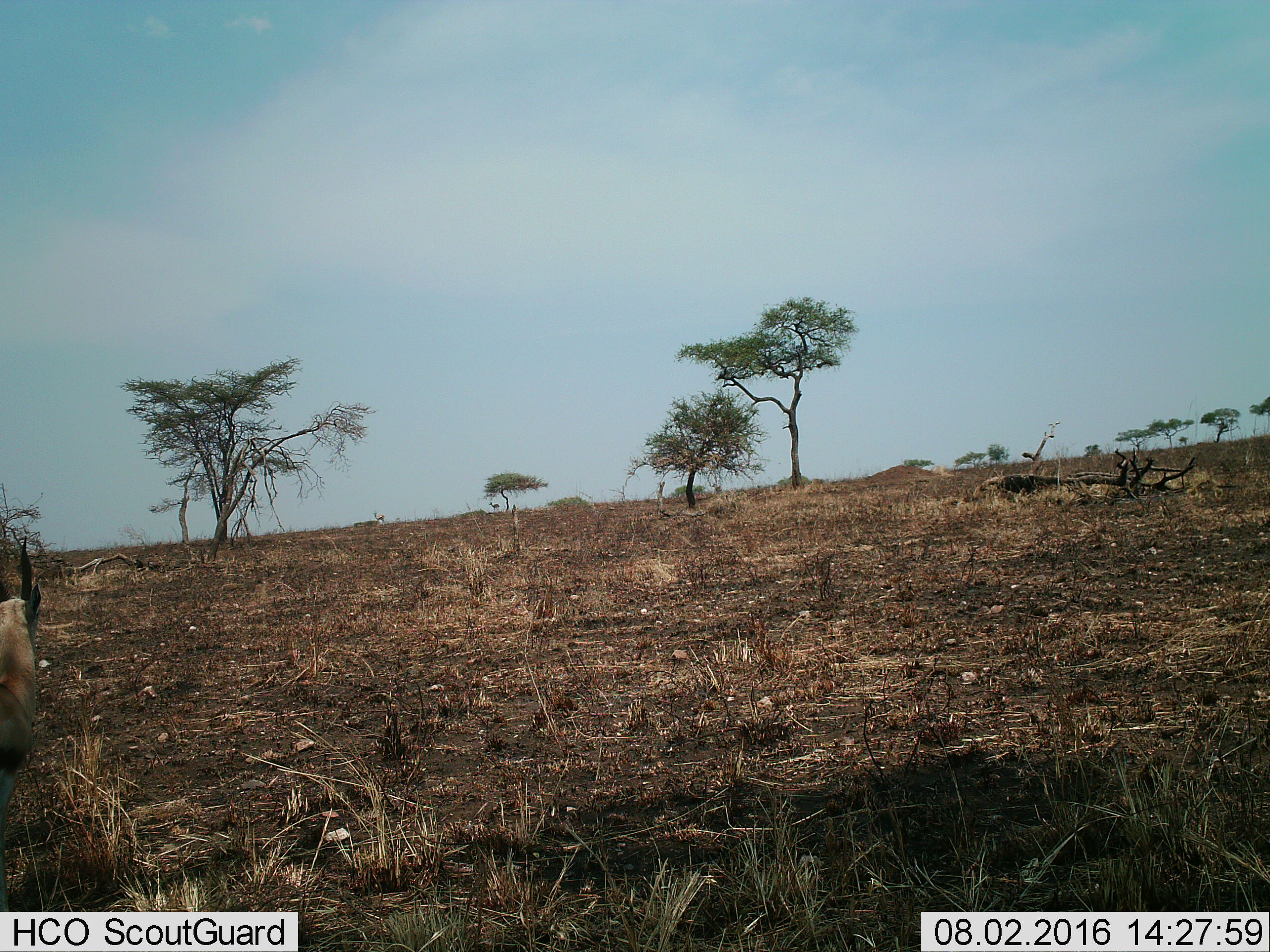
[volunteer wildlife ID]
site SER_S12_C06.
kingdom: Animalia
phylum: Chordata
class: Mammalia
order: Artiodactyla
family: Bovidae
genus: Eudorcas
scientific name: Eudorcas thomsonii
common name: thomson's gazelle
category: gazellethomsons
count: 3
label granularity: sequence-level